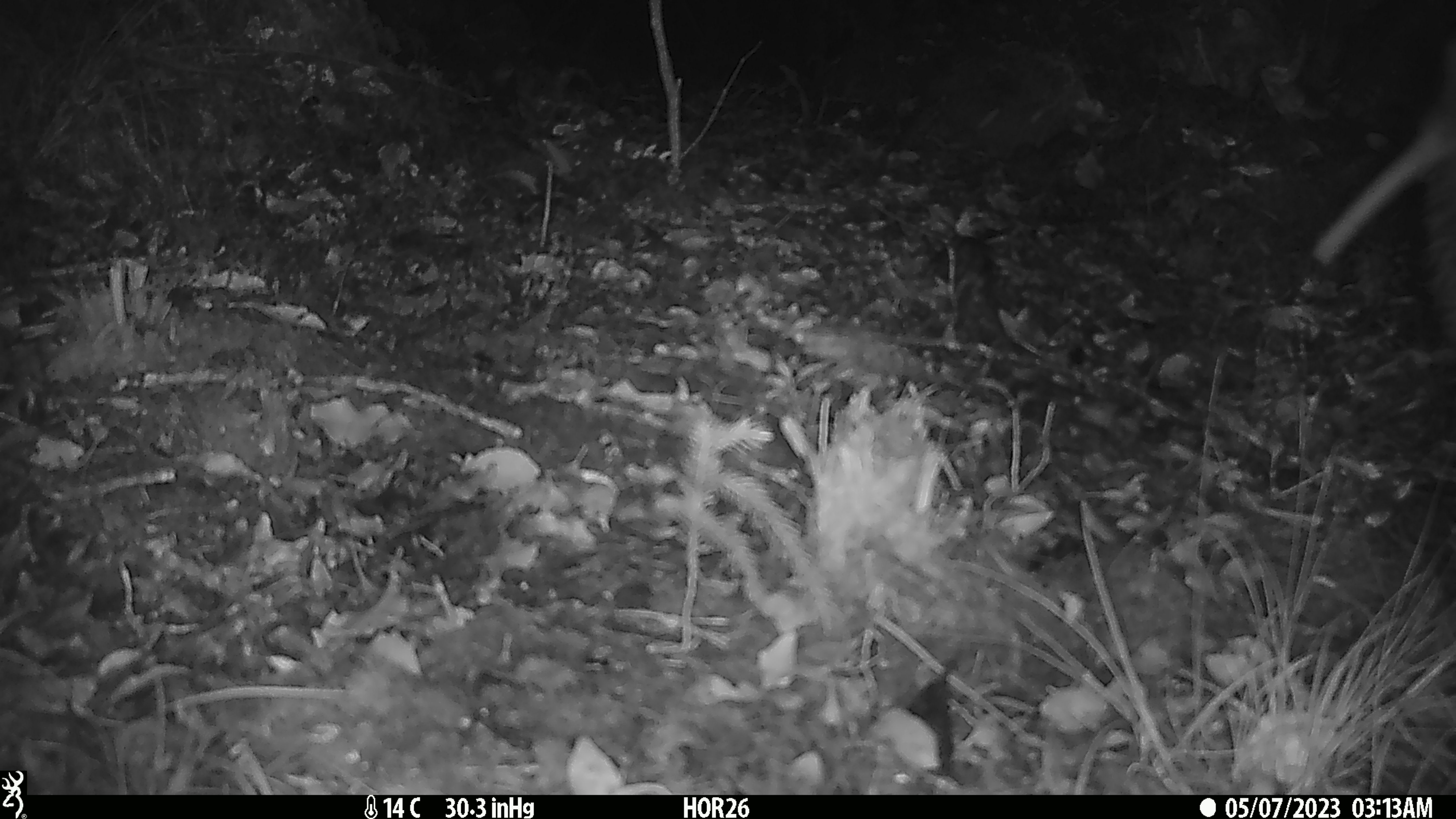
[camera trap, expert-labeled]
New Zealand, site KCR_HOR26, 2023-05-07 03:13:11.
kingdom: Animalia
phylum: Chordata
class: Aves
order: Apterygiformes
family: Apterygidae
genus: Apteryx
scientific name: Apteryx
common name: kiwi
Kiwi (Apteryx).